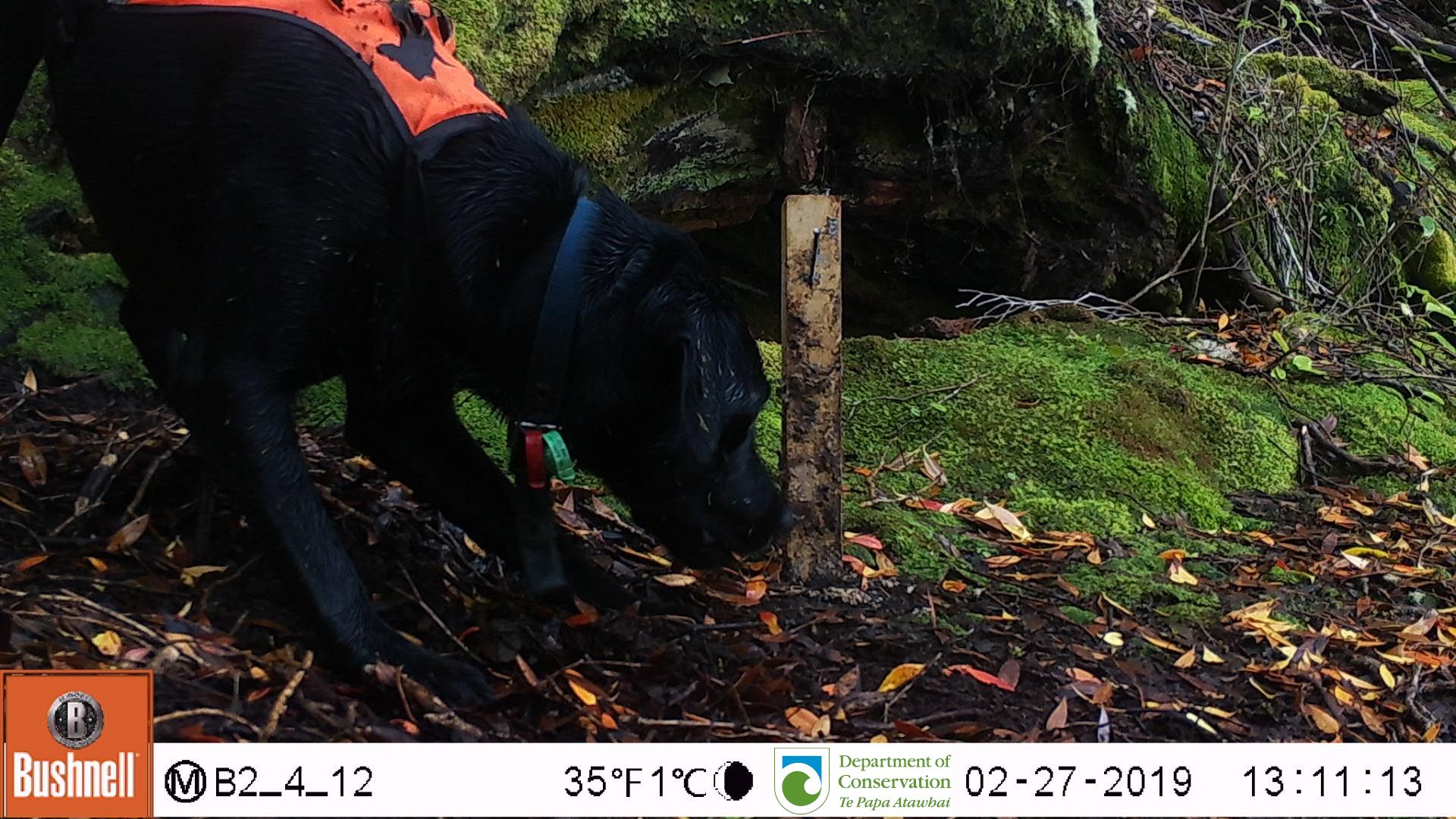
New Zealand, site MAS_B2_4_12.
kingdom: Animalia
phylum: Chordata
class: Mammalia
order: Carnivora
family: Canidae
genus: Canis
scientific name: Canis familiaris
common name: domestic dog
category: dog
Dog (domestic dog) (Canis familiaris).